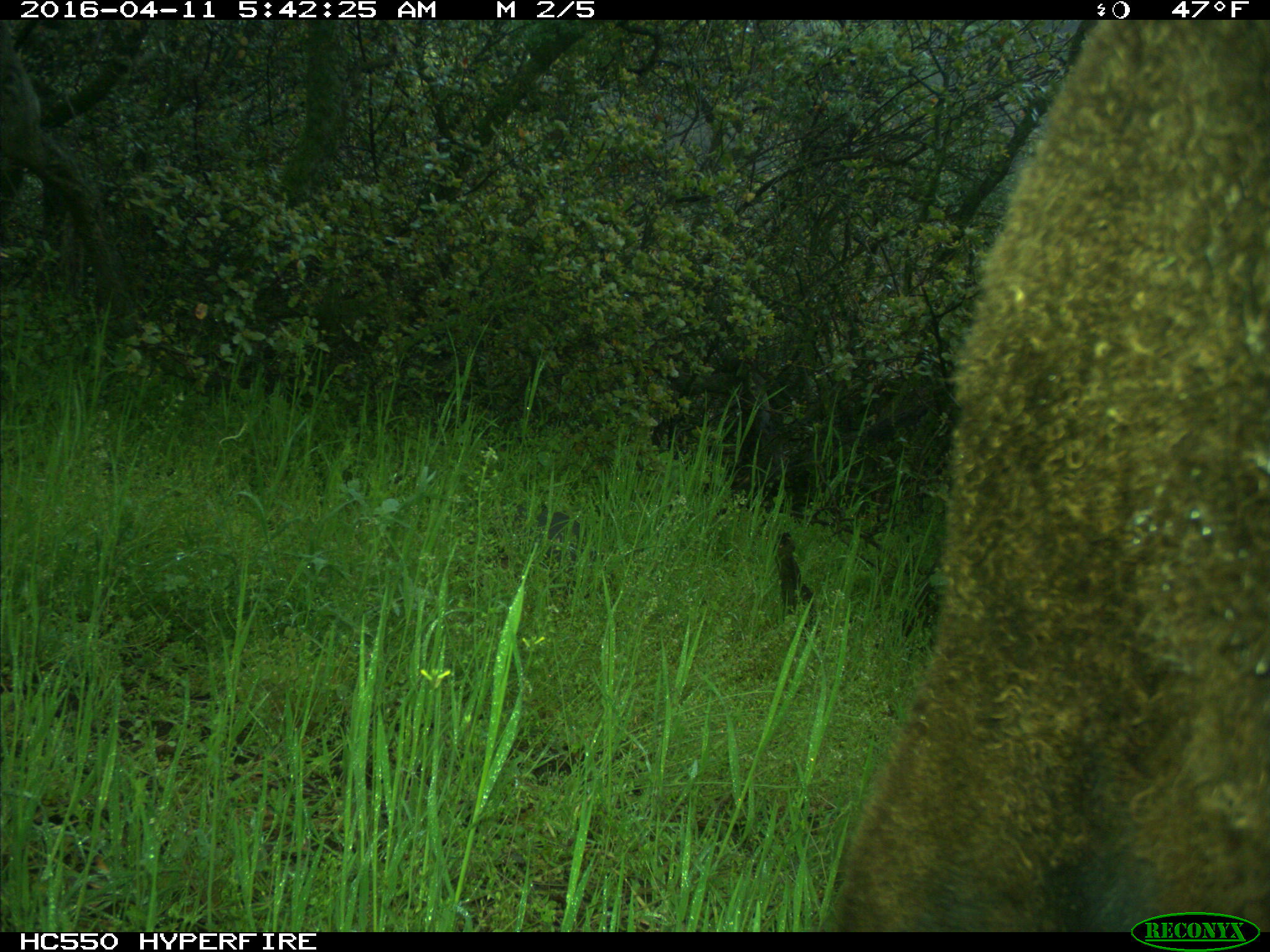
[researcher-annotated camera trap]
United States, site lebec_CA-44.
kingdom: Animalia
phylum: Chordata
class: Mammalia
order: Artiodactyla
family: Bovidae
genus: Bos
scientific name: Bos taurus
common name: domestic cow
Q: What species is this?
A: Bos taurus (domestic cow).